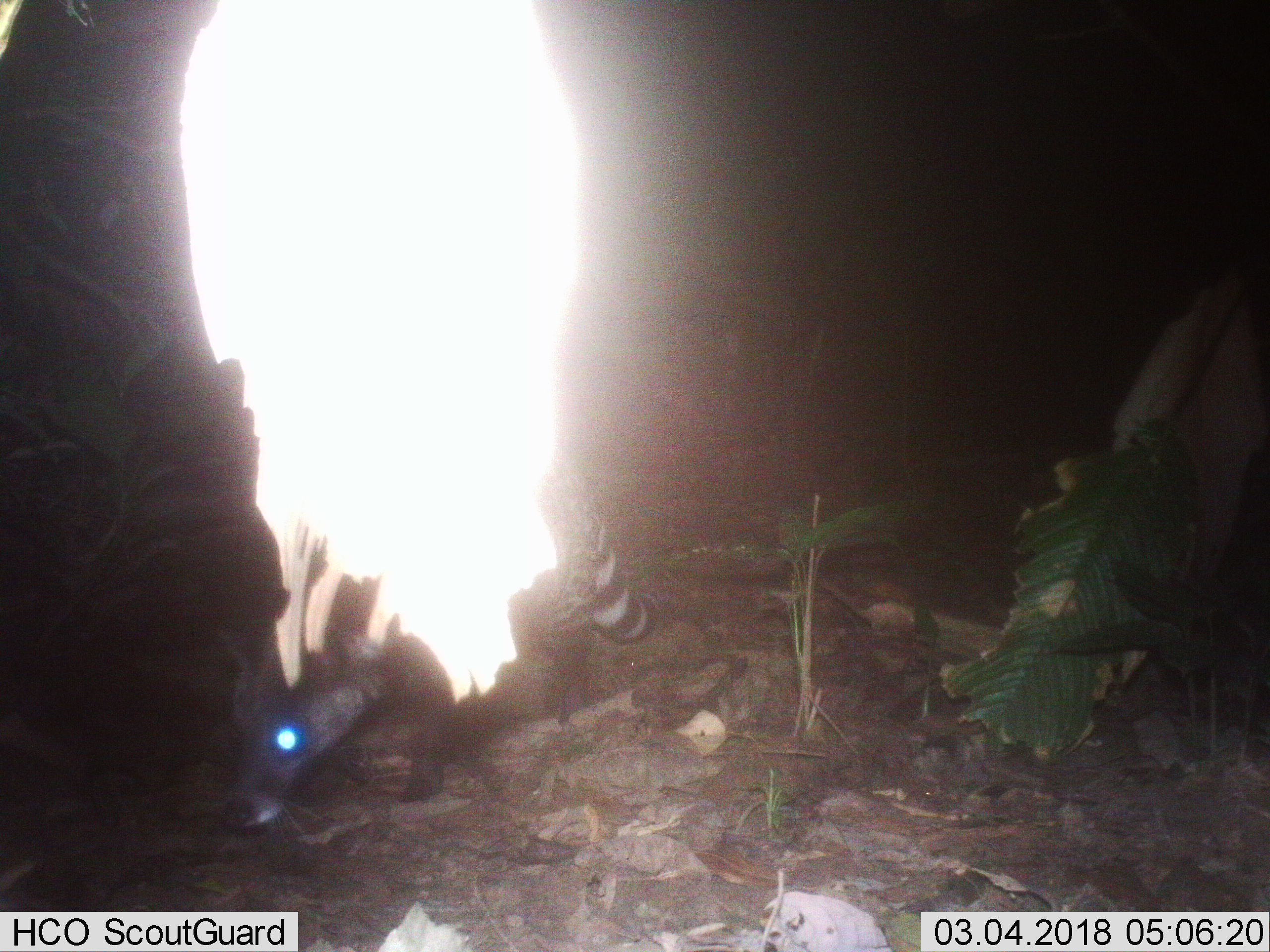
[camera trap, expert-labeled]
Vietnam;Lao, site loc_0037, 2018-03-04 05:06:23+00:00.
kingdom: Animalia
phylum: Chordata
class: Mammalia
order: Carnivora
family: Viverridae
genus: Viverra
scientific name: Viverra zibetha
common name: large indian civet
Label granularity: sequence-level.